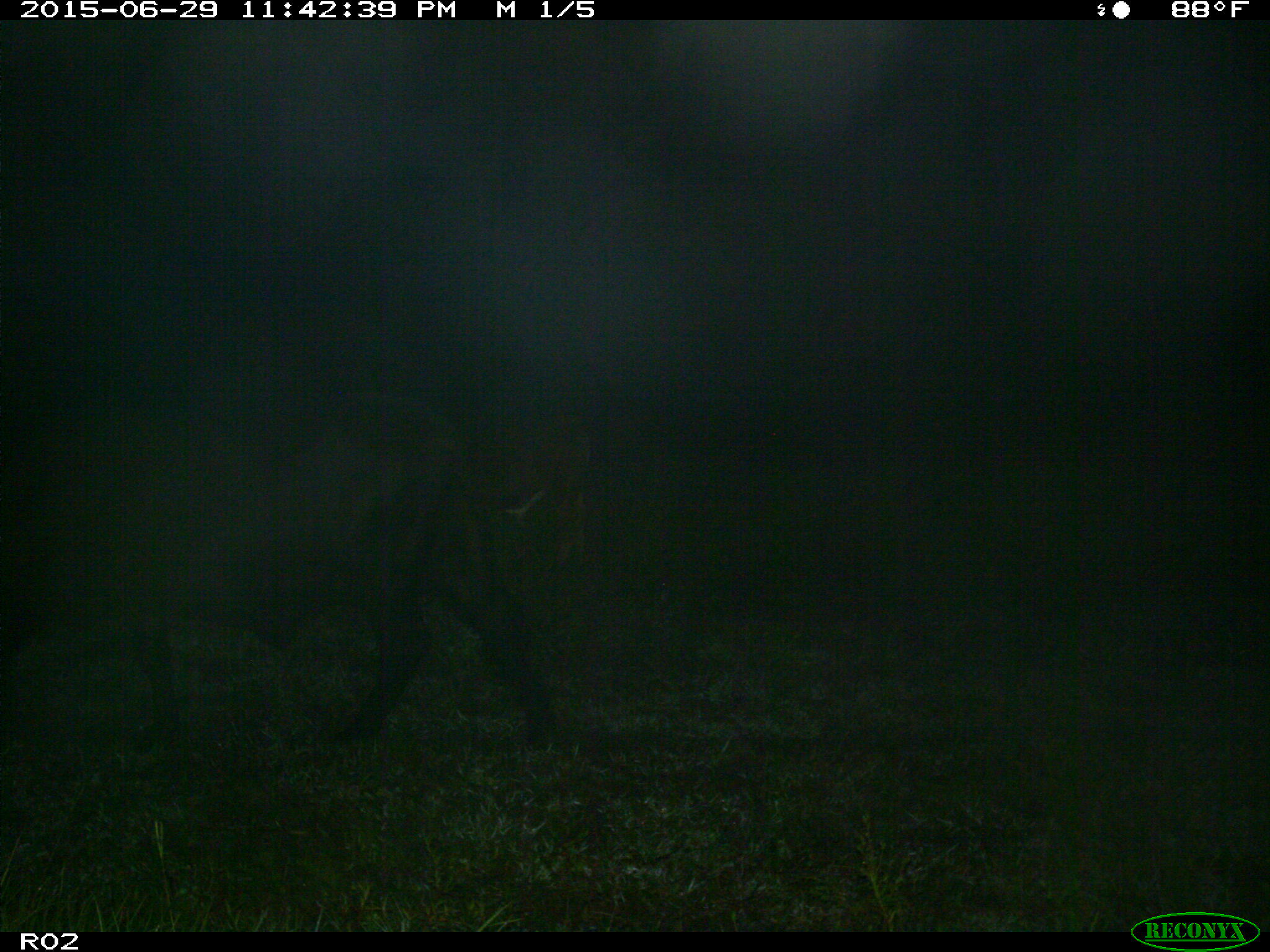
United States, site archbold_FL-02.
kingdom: Animalia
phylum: Chordata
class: Mammalia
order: Artiodactyla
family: Bovidae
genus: Bos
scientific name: Bos taurus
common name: domestic cow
Bos taurus (domestic cow).